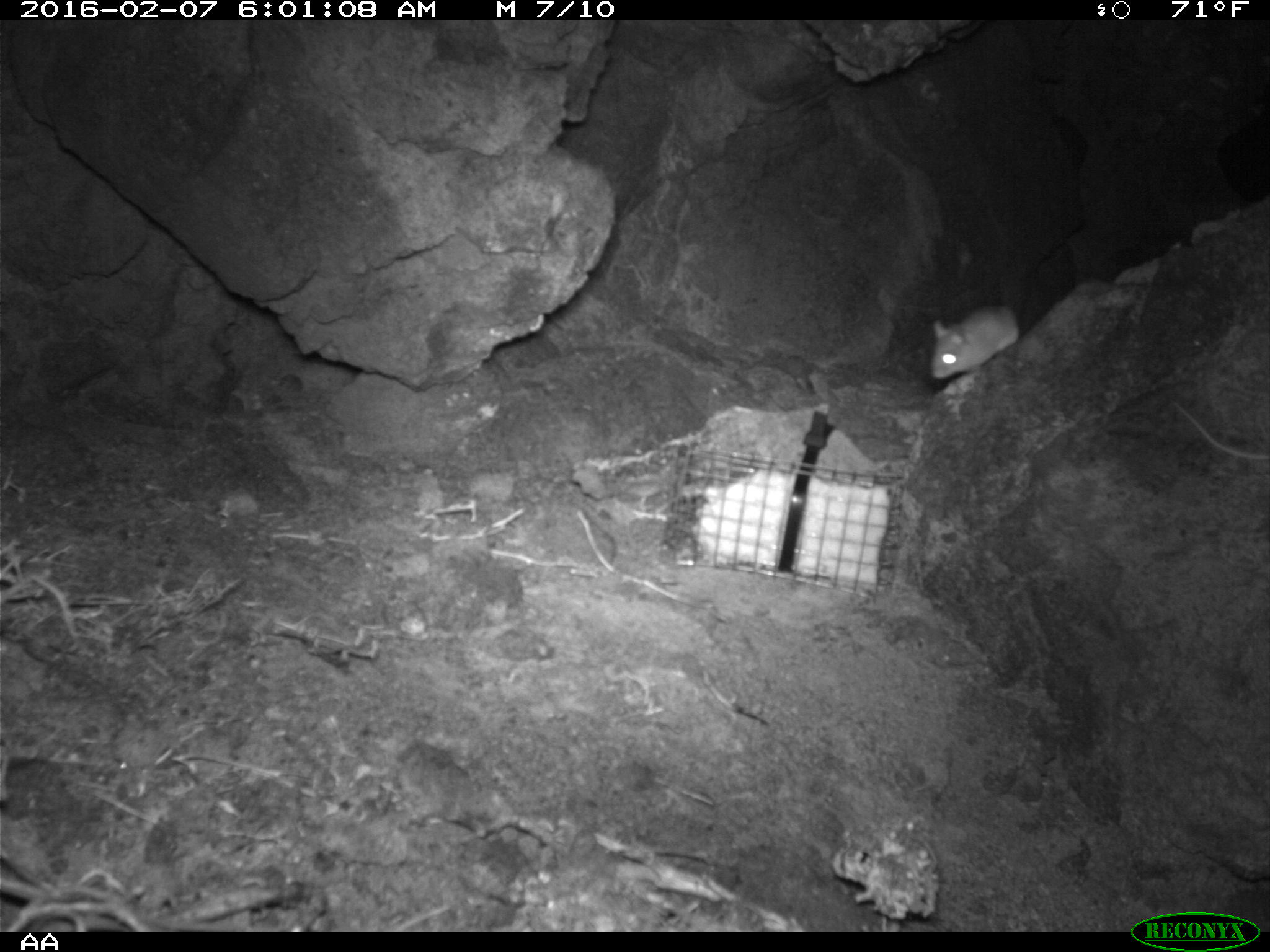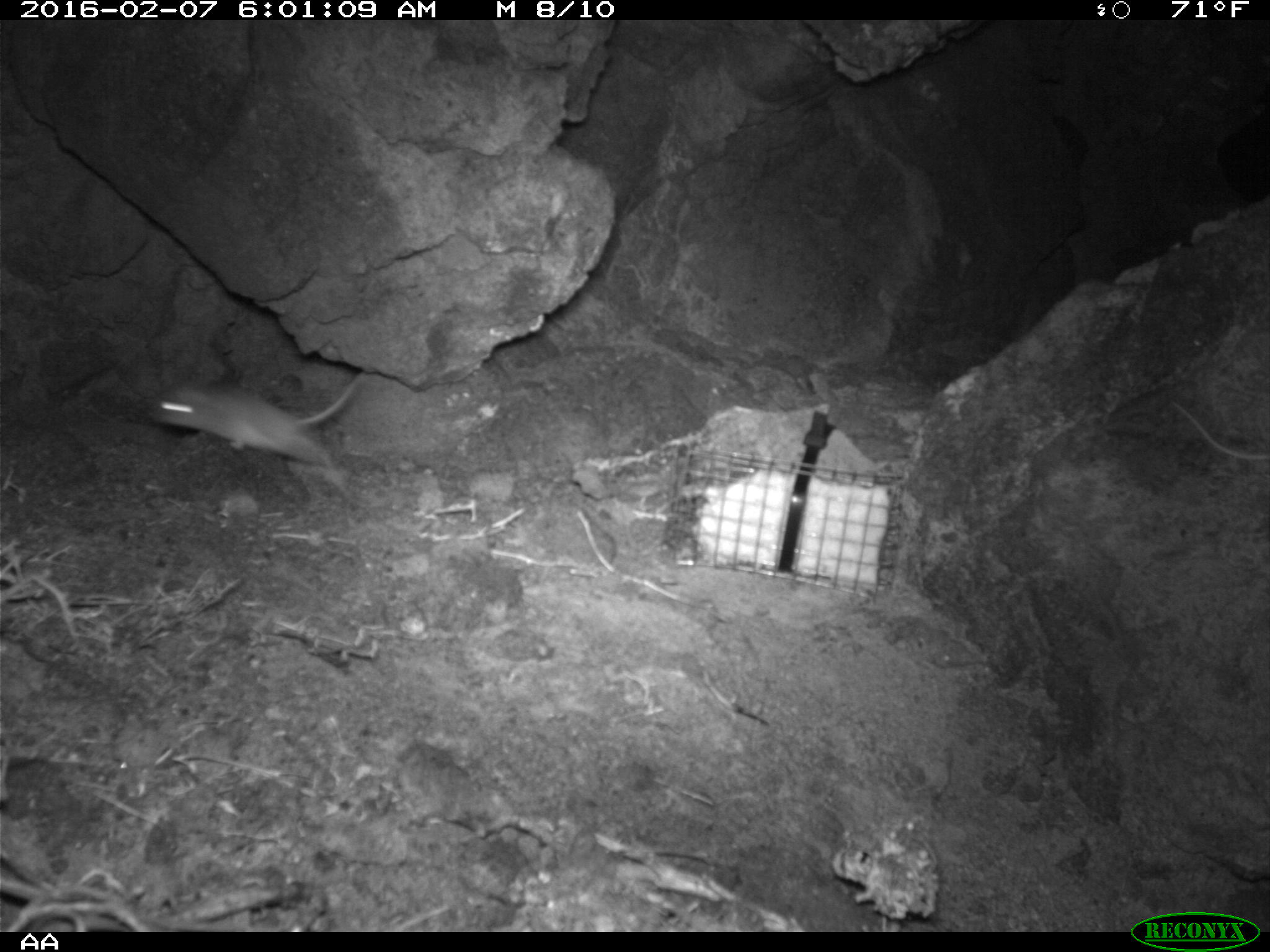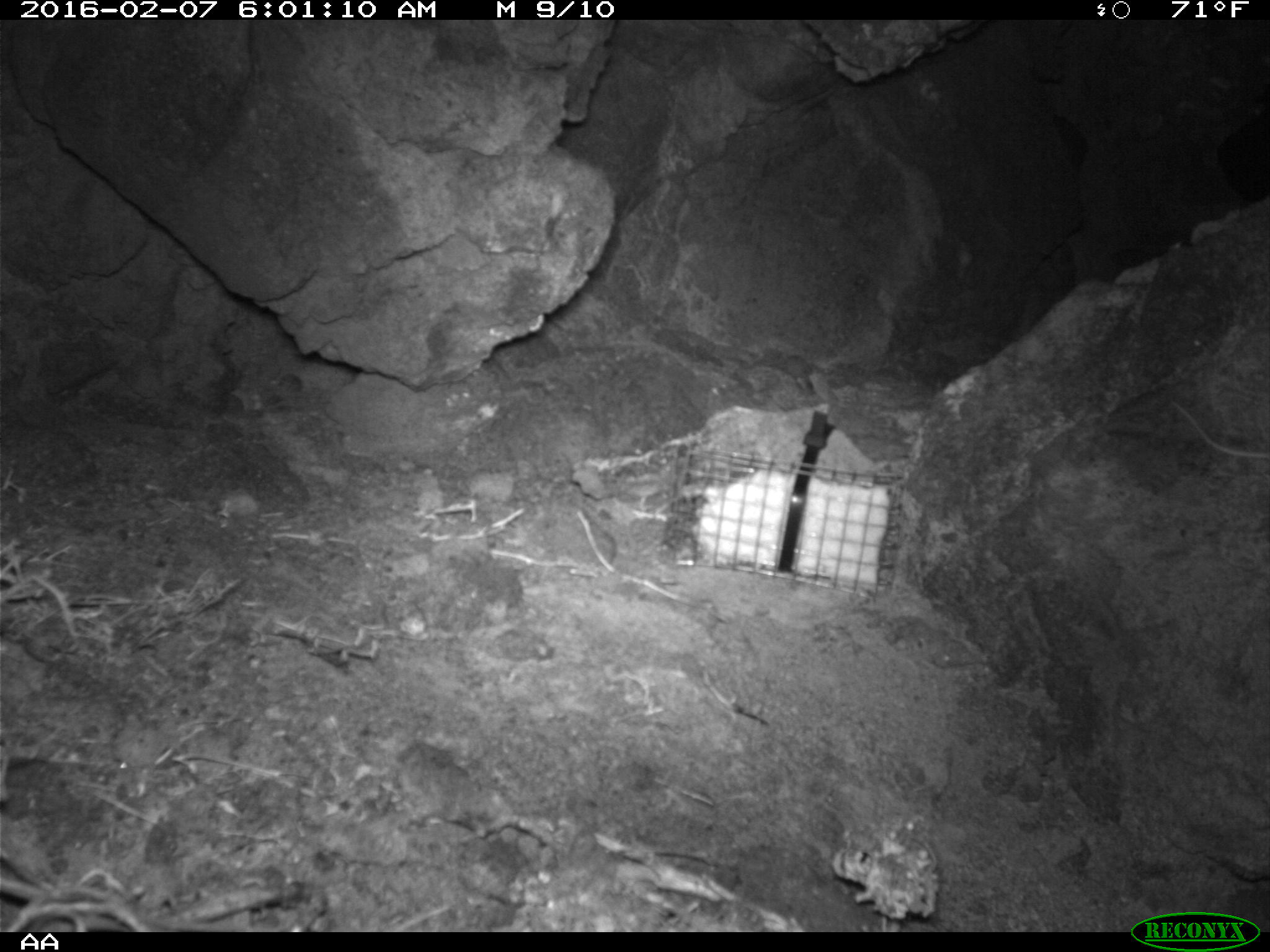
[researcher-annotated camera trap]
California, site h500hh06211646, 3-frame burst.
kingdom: Animalia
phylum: Chordata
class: Mammalia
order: Rodentia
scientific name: Rodentia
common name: rodent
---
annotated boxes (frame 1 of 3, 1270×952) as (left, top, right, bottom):
rodent: (928, 303, 1021, 382)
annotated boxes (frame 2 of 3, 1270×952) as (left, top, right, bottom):
rodent: (144, 373, 366, 465); (1173, 400, 1269, 459)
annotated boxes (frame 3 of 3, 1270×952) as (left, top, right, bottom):
rodent: (1171, 401, 1269, 459)